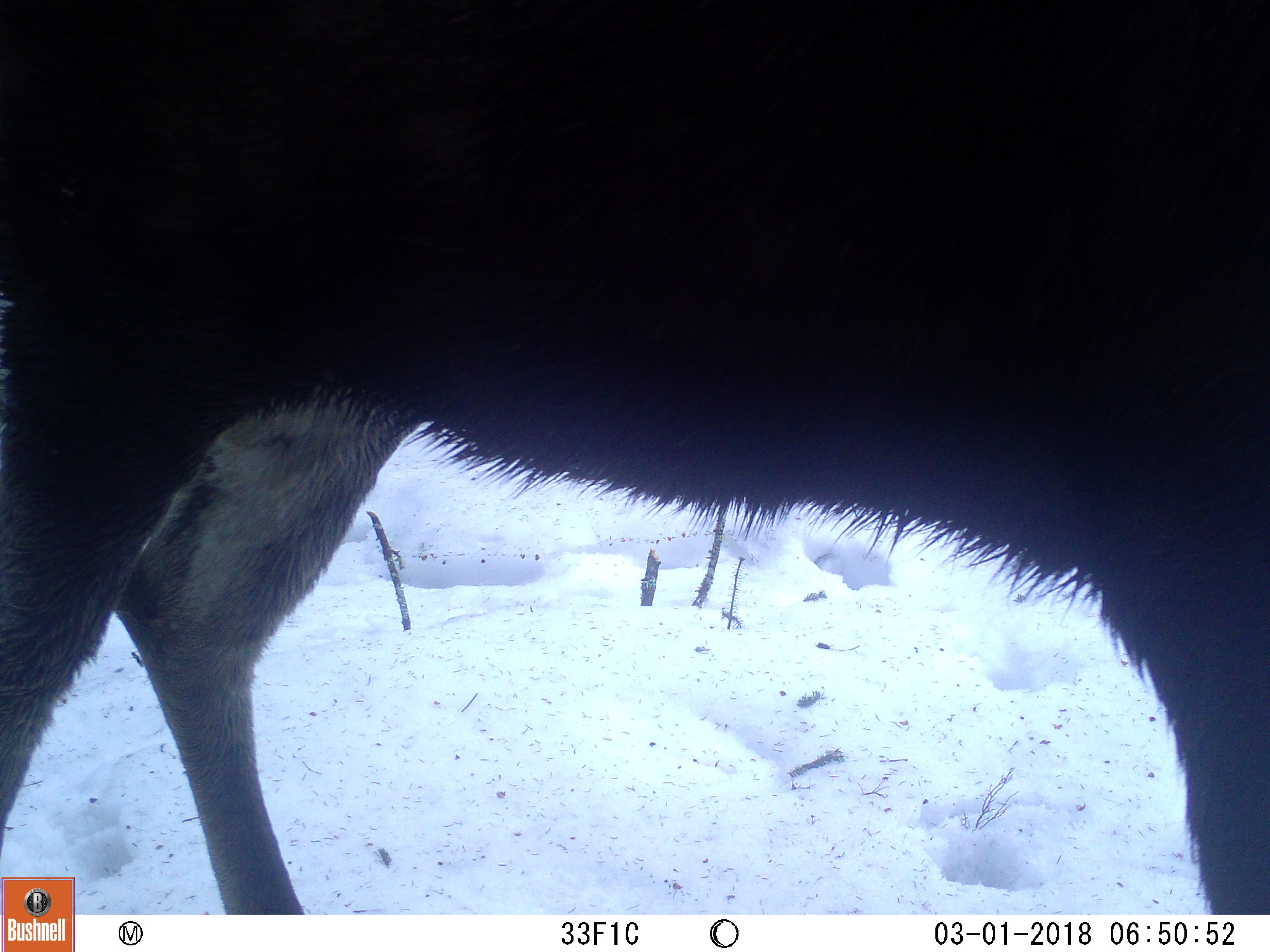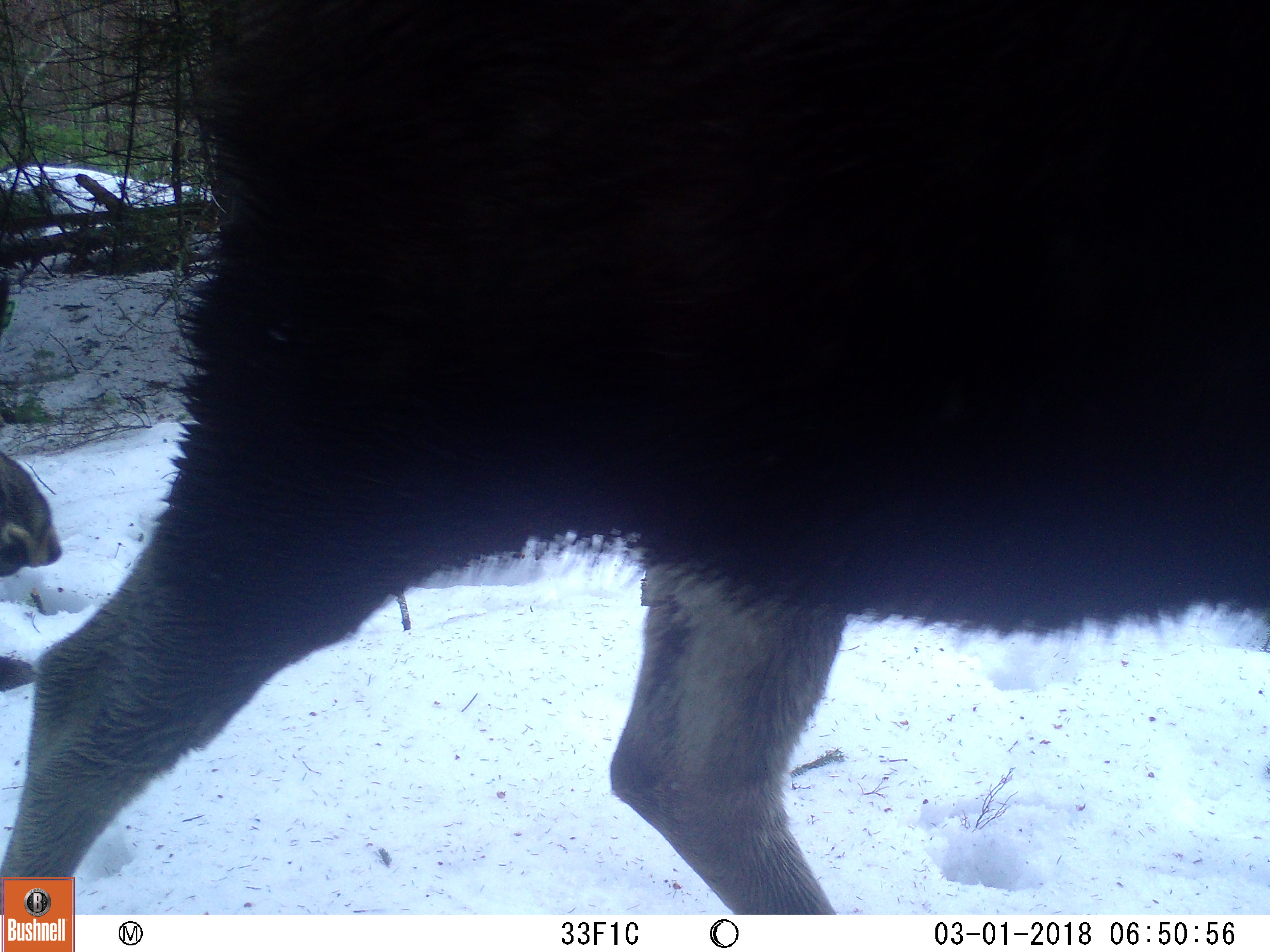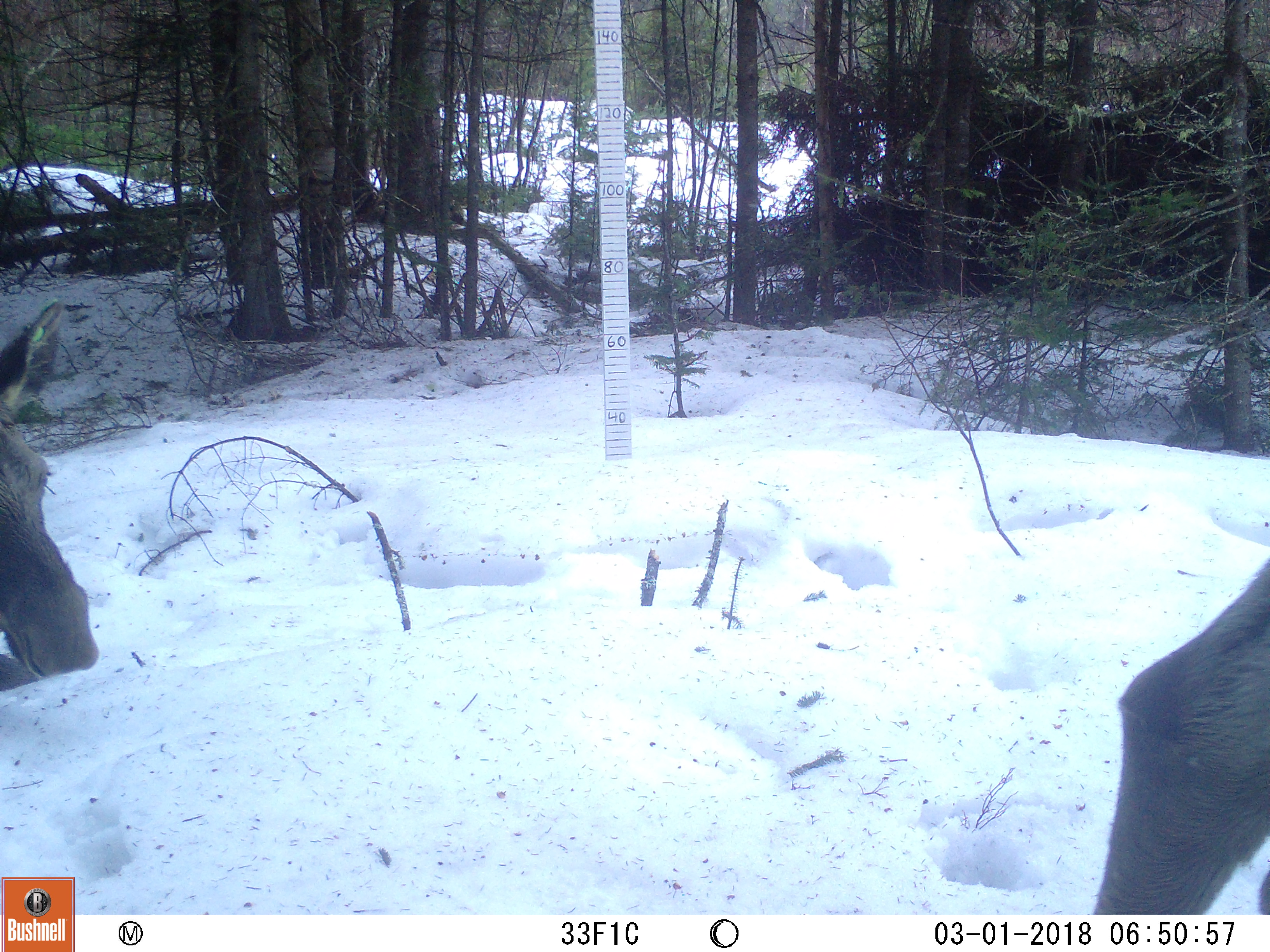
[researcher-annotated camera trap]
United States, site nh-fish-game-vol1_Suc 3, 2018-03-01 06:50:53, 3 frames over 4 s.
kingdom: Animalia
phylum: Chordata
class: Mammalia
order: Artiodactyla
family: Cervidae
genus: Alces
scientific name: Alces alces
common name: moose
Moose (Alces alces).